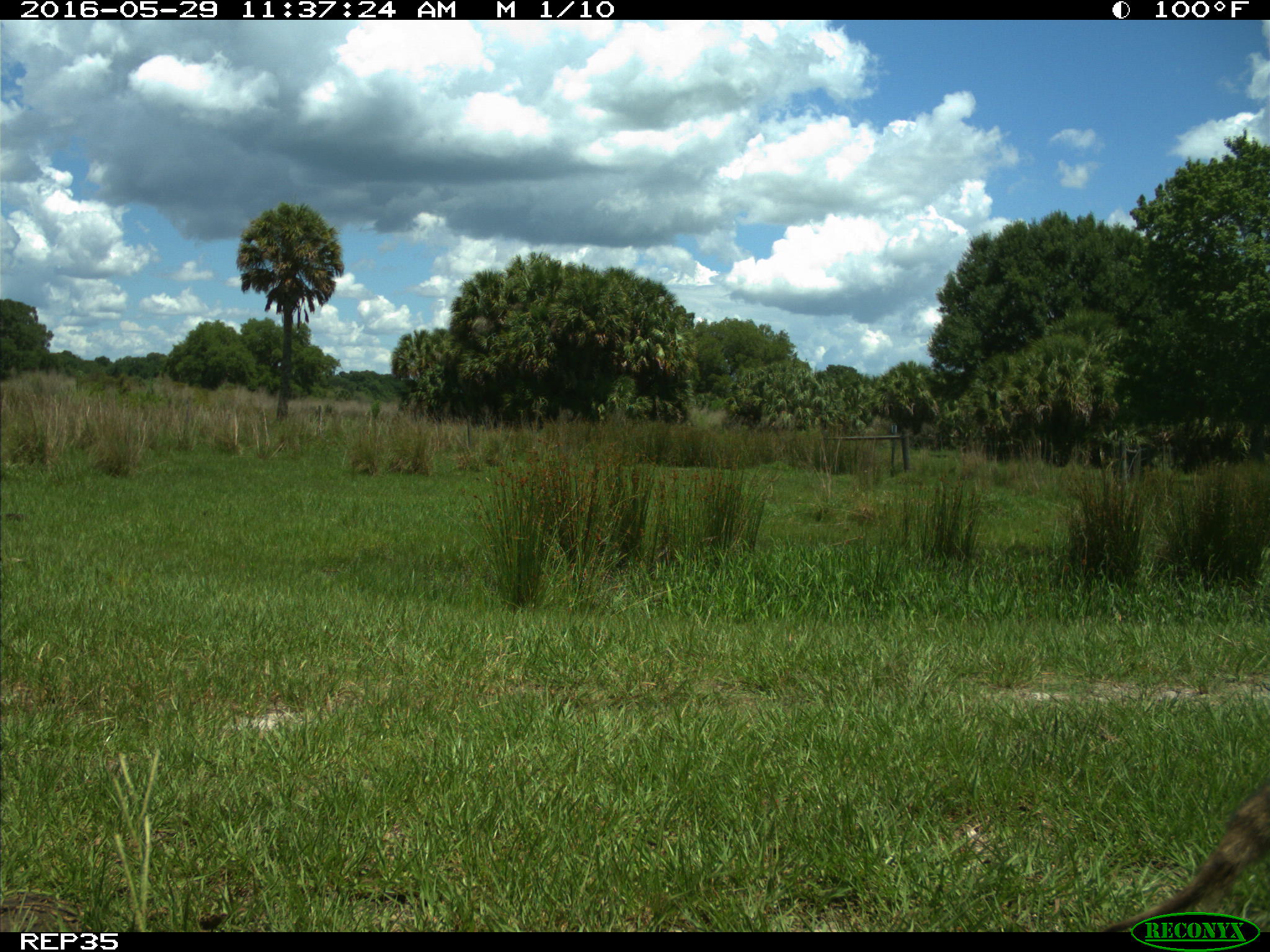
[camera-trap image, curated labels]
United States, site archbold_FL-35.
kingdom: Animalia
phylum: Chordata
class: Mammalia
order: Carnivora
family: Procyonidae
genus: Procyon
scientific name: Procyon lotor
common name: common raccoon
Procyon lotor (common raccoon).